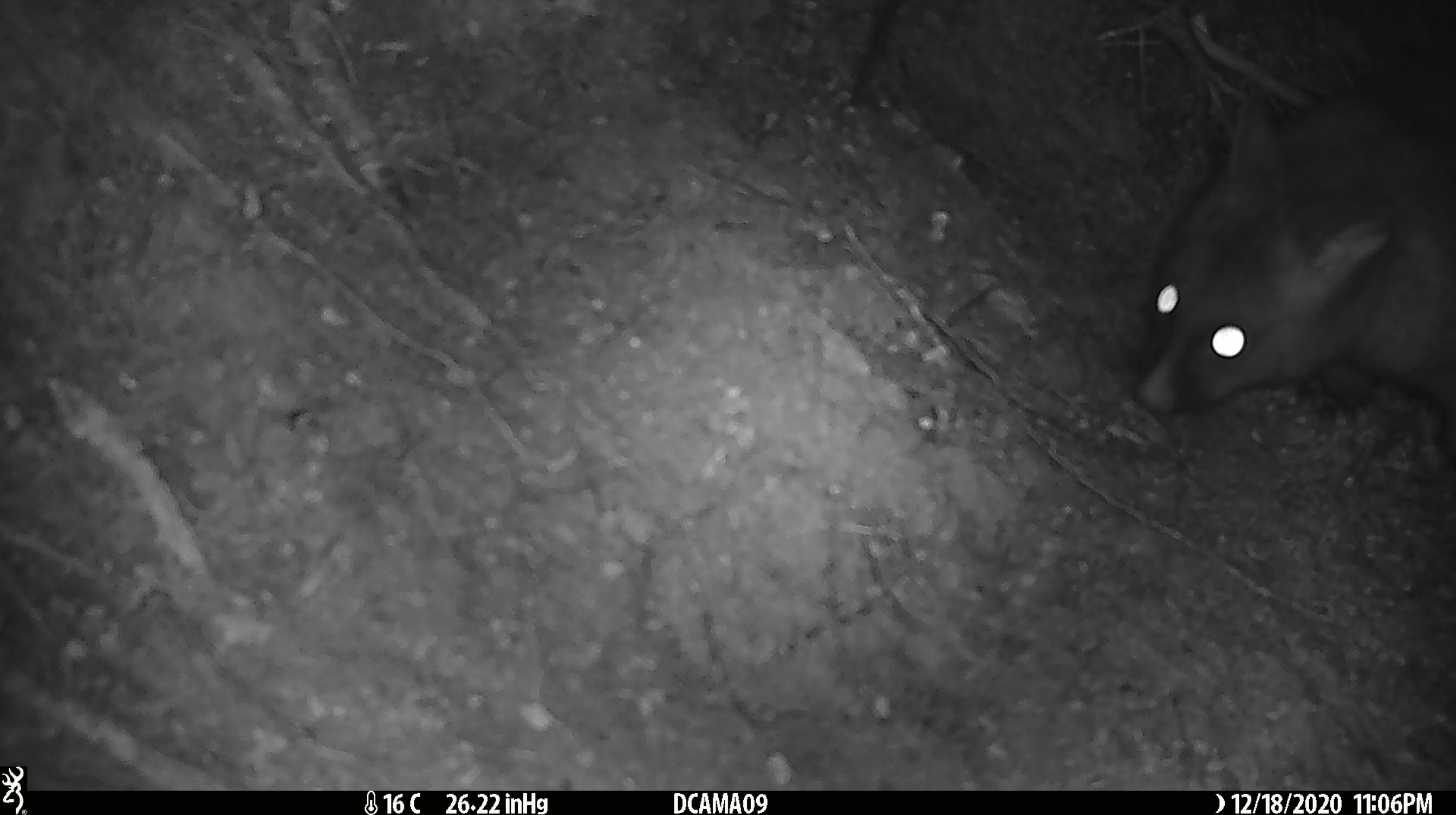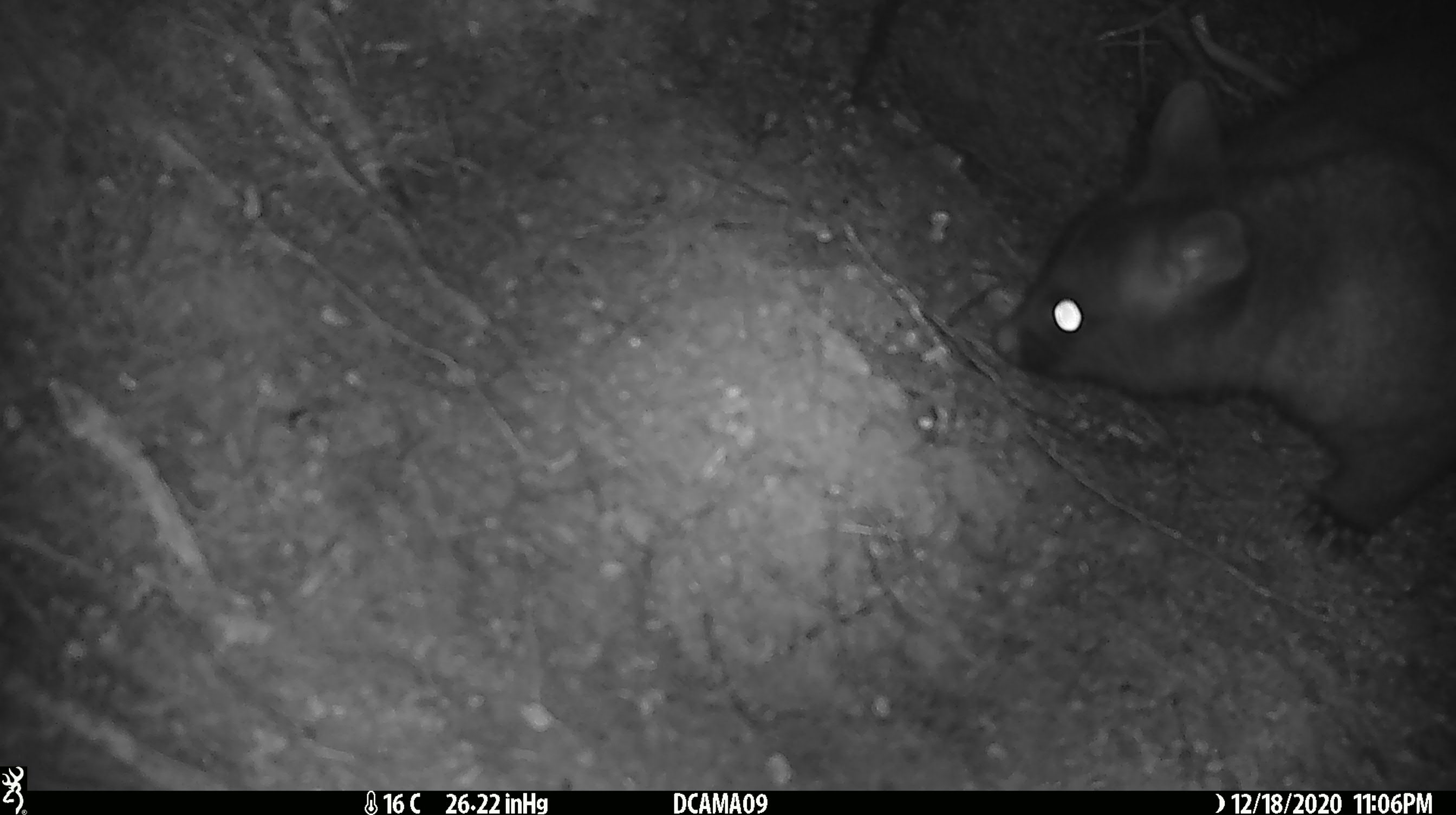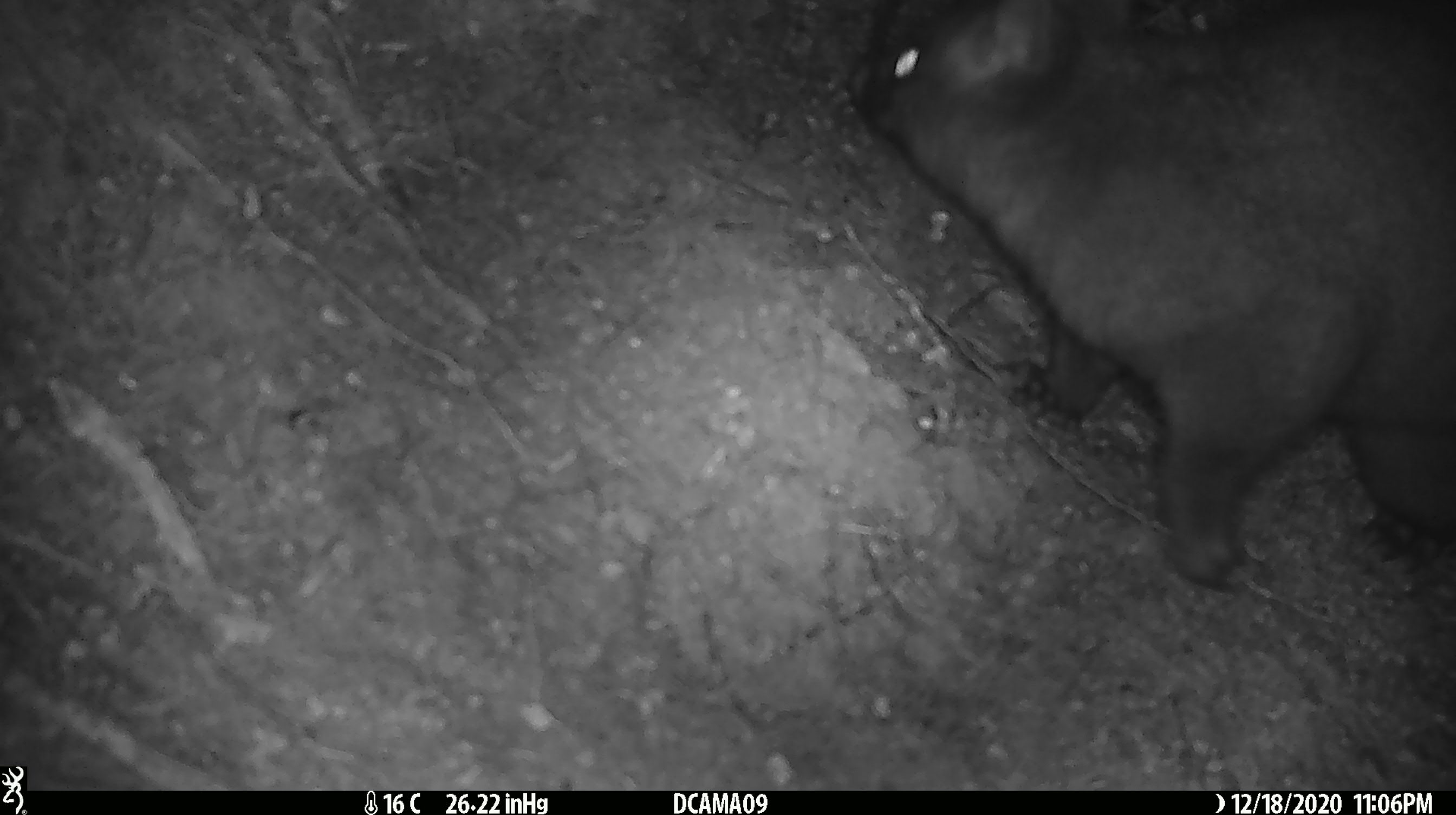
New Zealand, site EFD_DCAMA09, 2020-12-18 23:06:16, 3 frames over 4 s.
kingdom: Animalia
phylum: Chordata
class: Mammalia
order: Diprotodontia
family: Phalangeridae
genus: Trichosurus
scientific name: Trichosurus vulpecula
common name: common brushtail possum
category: possum